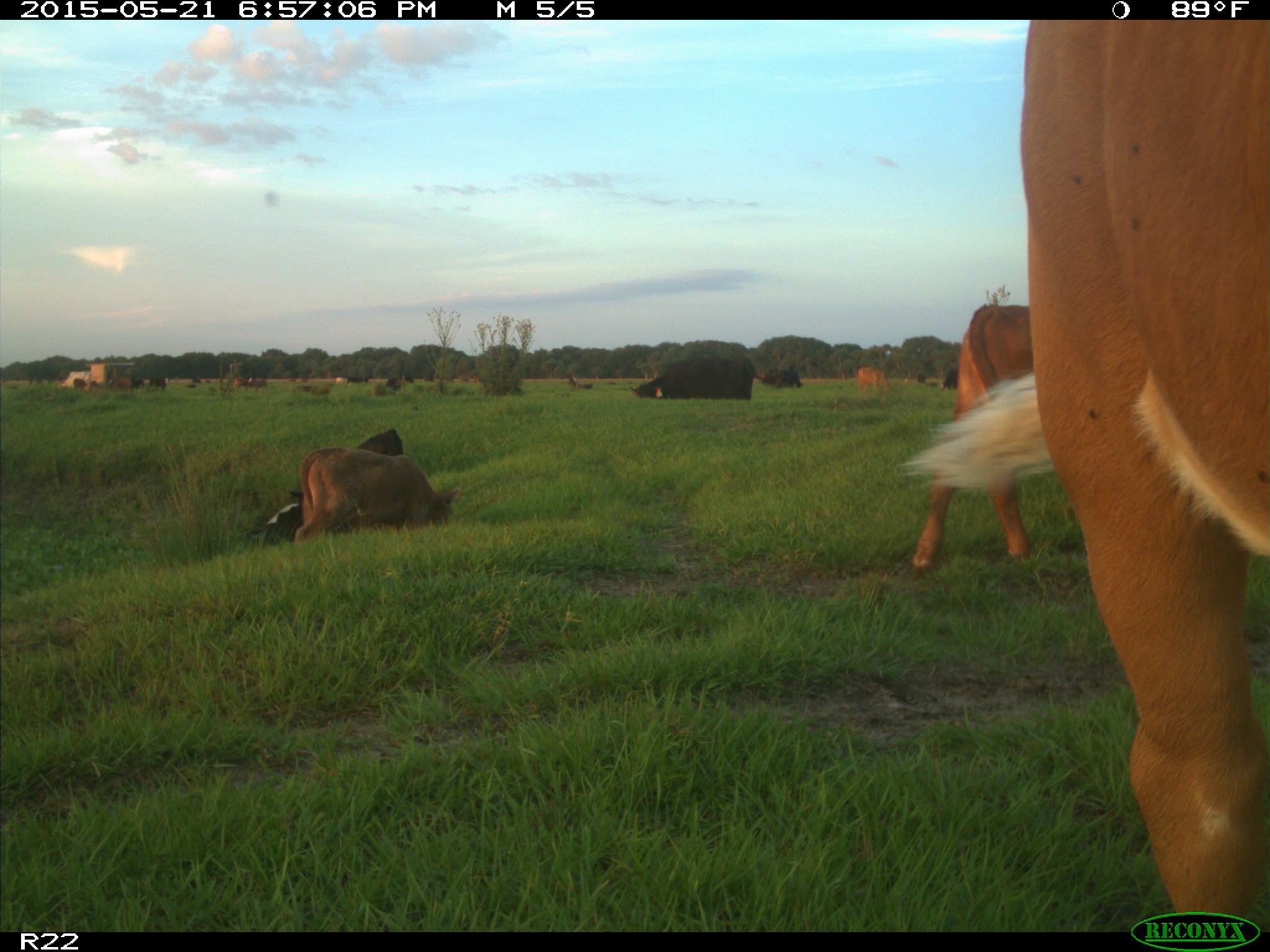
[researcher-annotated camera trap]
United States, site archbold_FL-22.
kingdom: Animalia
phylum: Chordata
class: Mammalia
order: Artiodactyla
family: Bovidae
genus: Bos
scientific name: Bos taurus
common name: domestic cow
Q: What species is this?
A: Bos taurus (domestic cow).